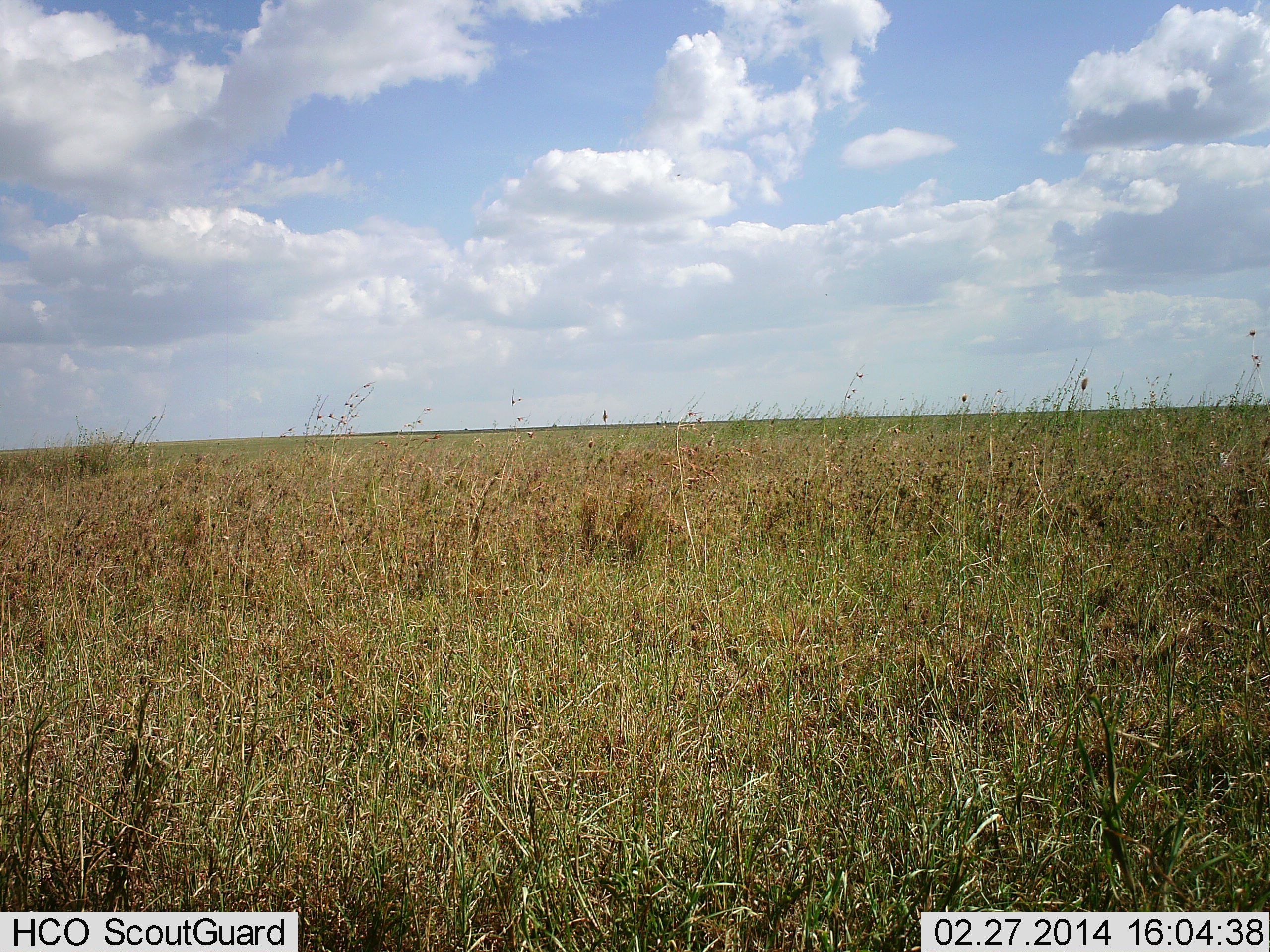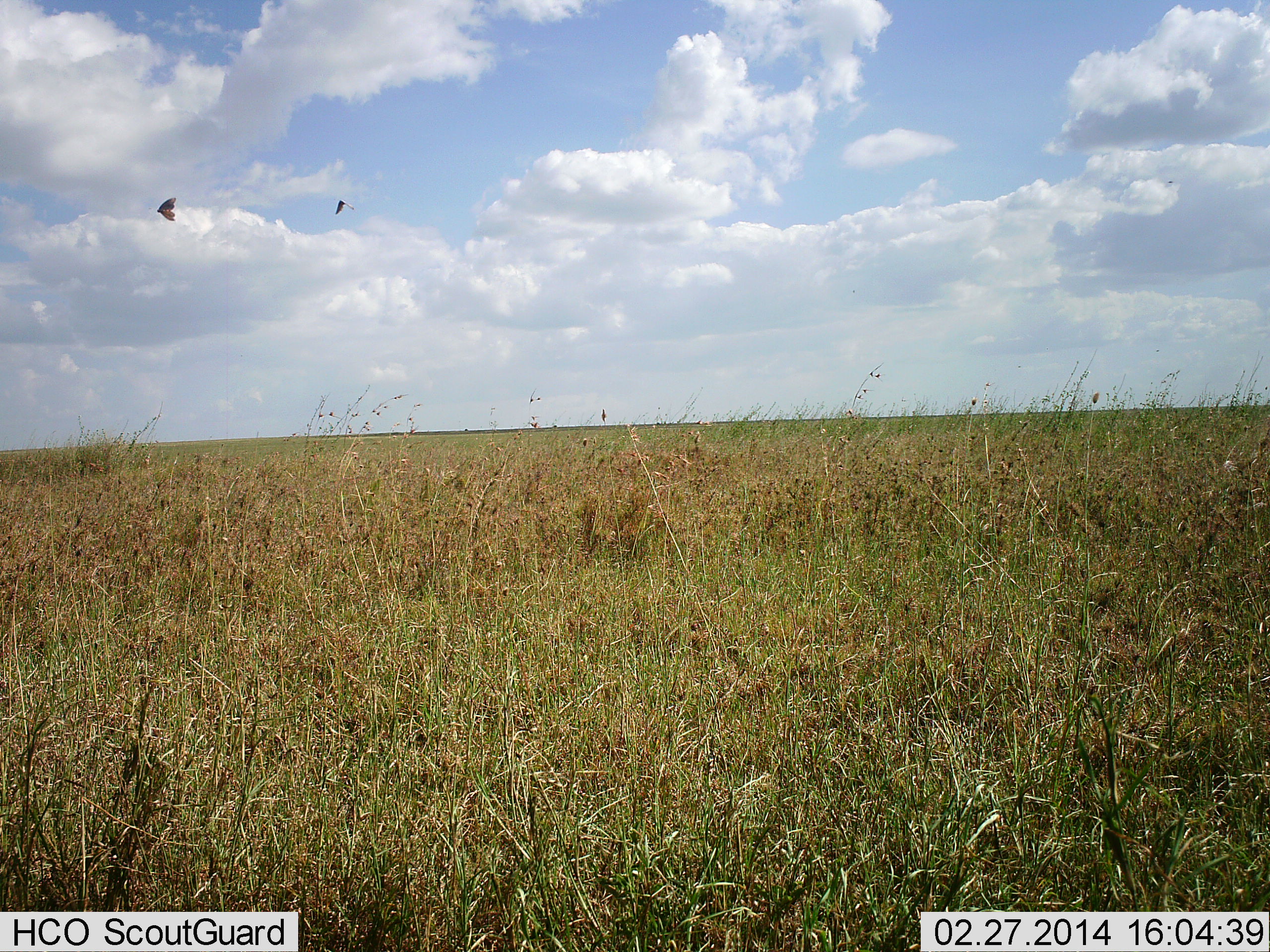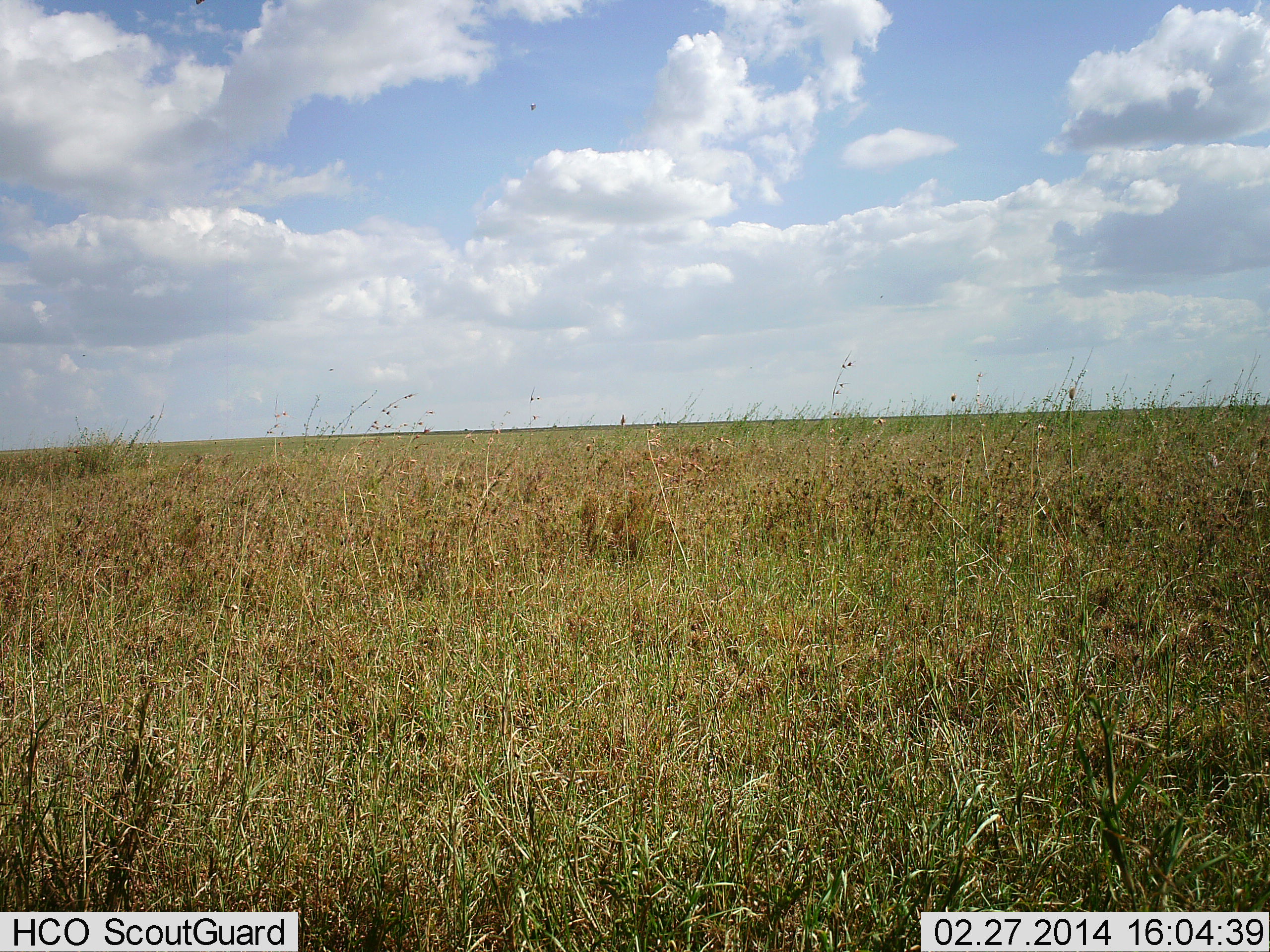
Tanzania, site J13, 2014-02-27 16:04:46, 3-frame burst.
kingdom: Animalia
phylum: Chordata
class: Aves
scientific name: Aves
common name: bird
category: otherbird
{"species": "otherbird (bird) (Aves)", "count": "2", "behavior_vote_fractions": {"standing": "0%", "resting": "0%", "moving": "90%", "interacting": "10%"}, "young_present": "0%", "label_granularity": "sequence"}